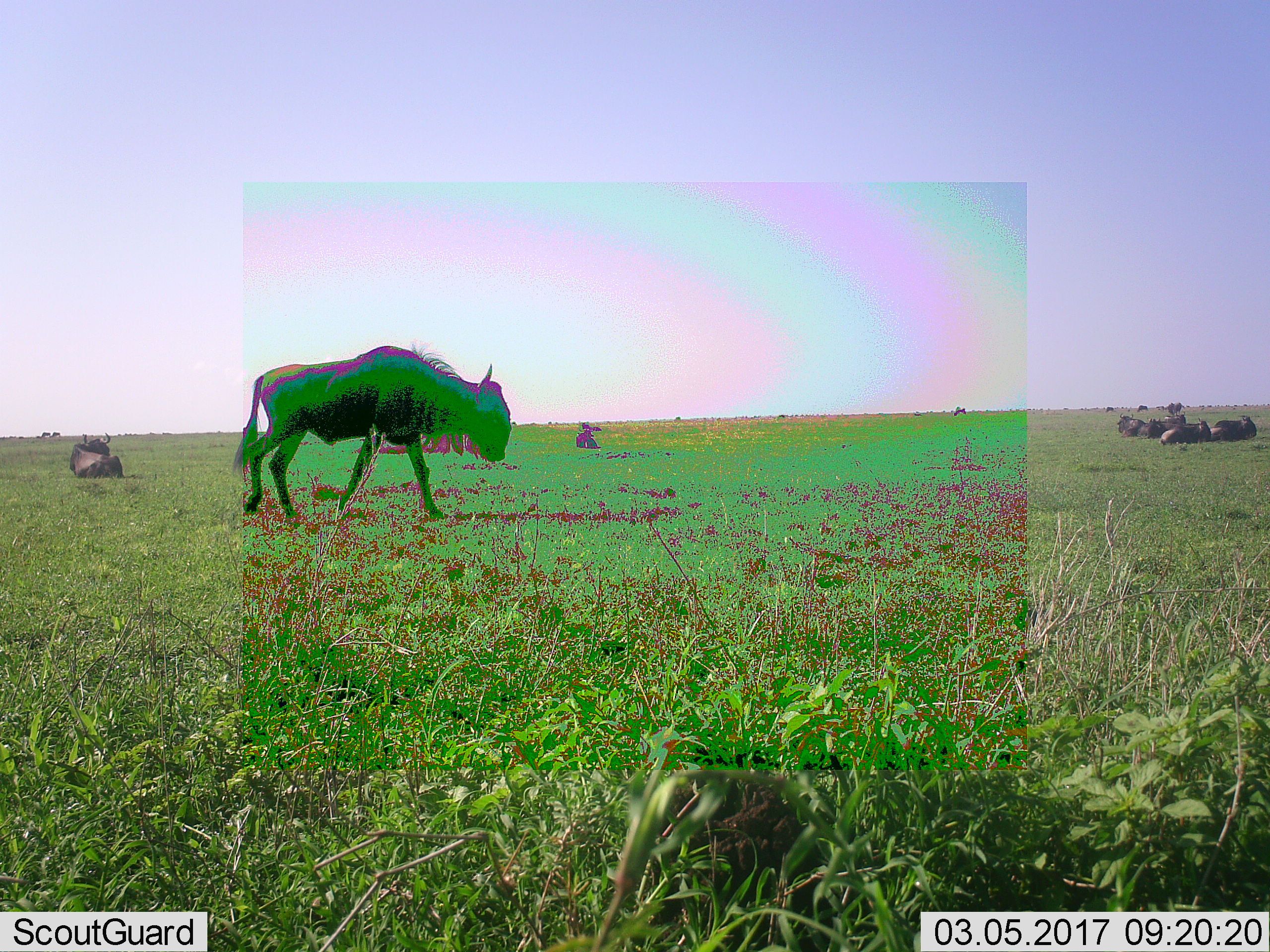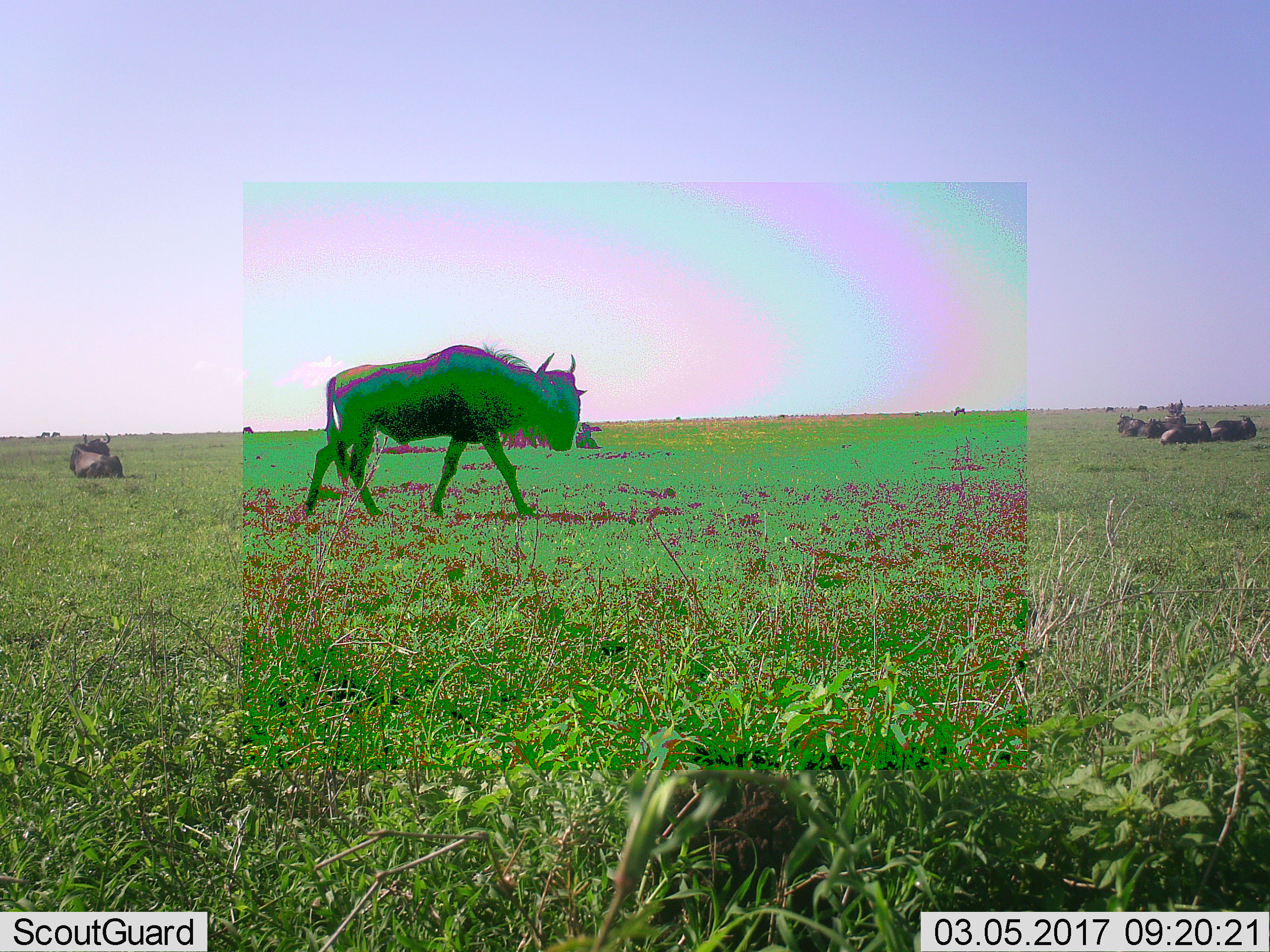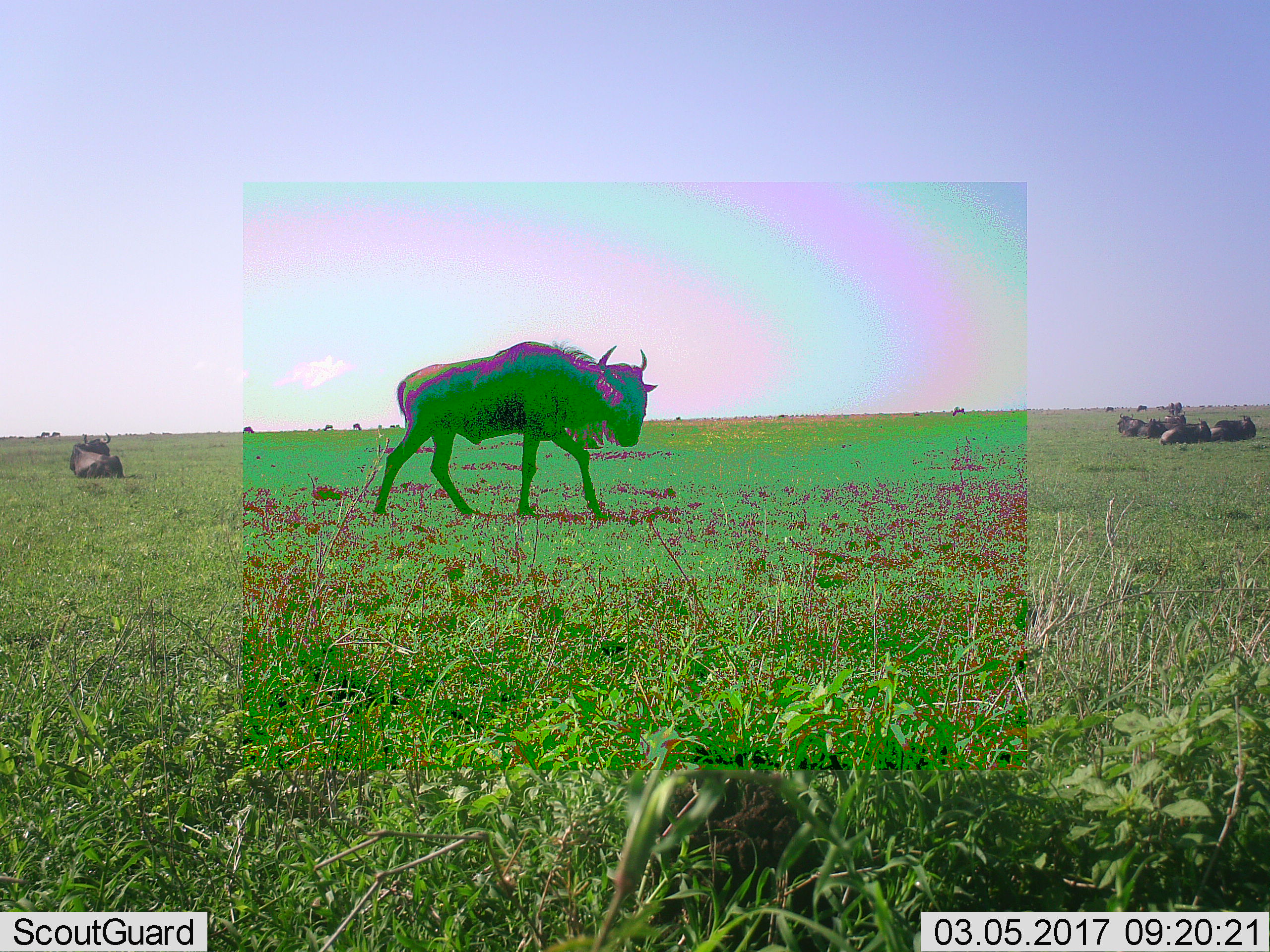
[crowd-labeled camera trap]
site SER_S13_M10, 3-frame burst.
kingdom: Animalia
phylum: Chordata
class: Mammalia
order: Artiodactyla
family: Bovidae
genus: Connochaetes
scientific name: Connochaetes taurinus taurinus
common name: blue wildebeest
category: wildebeestblue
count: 8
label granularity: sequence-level